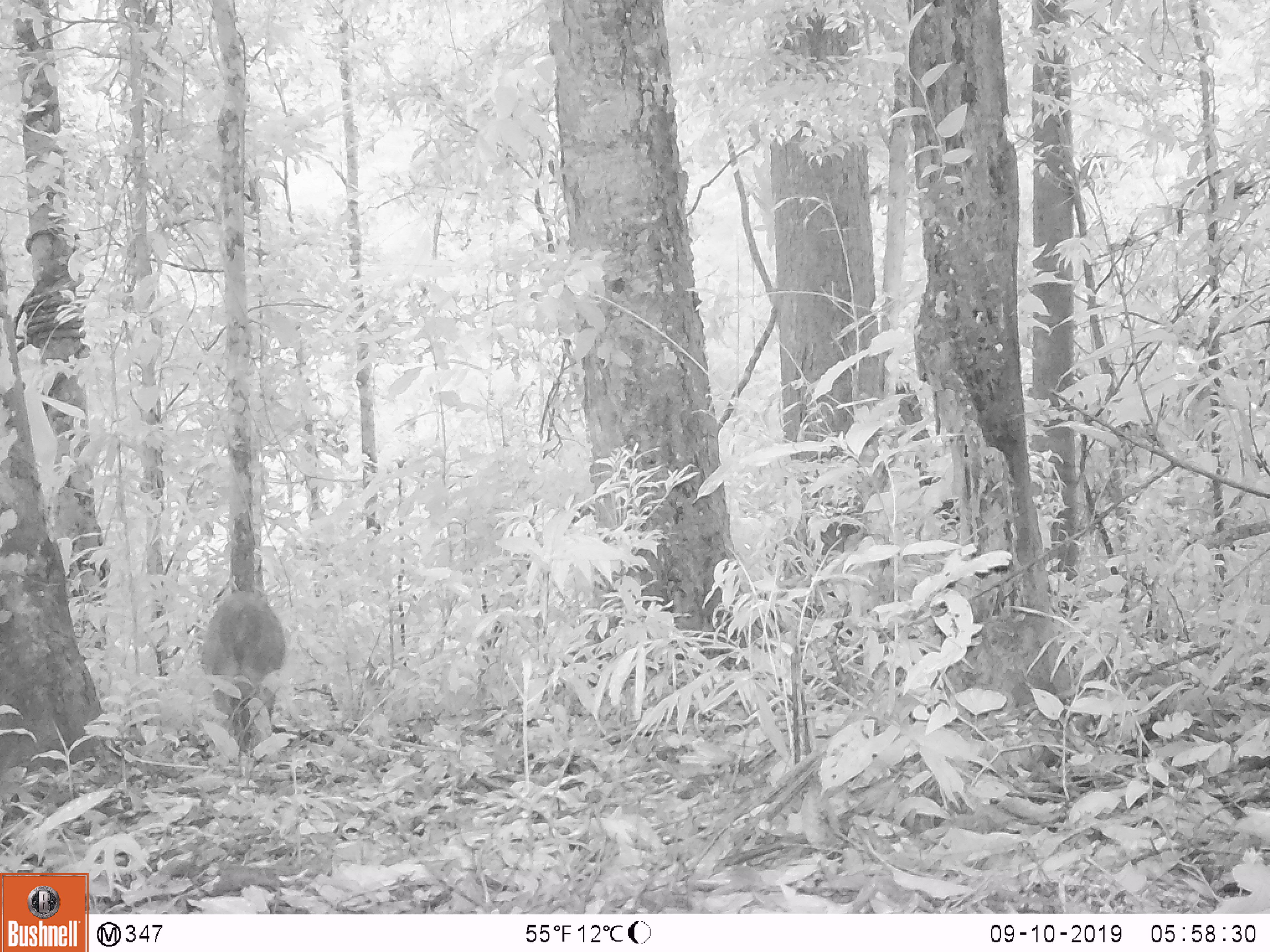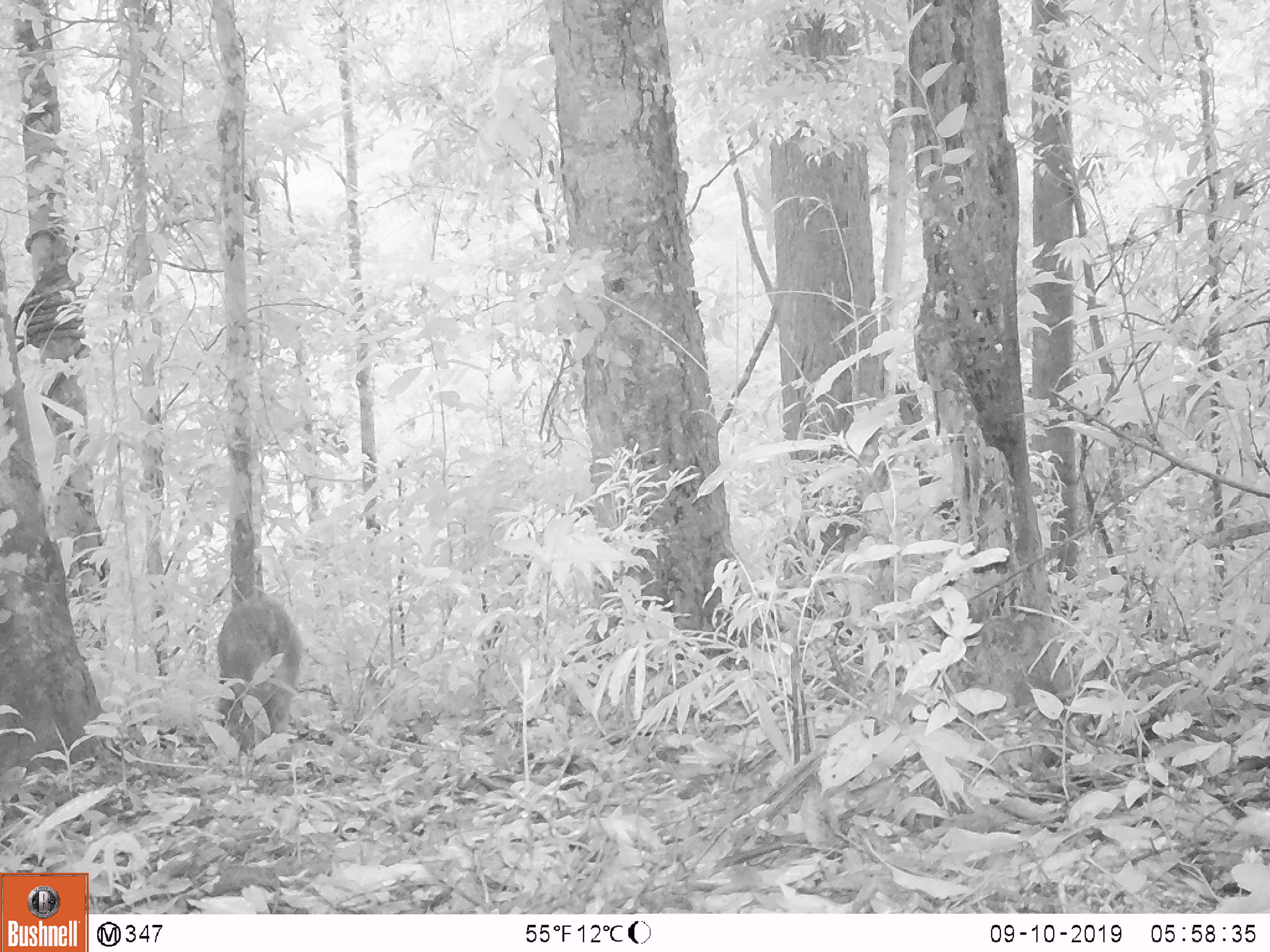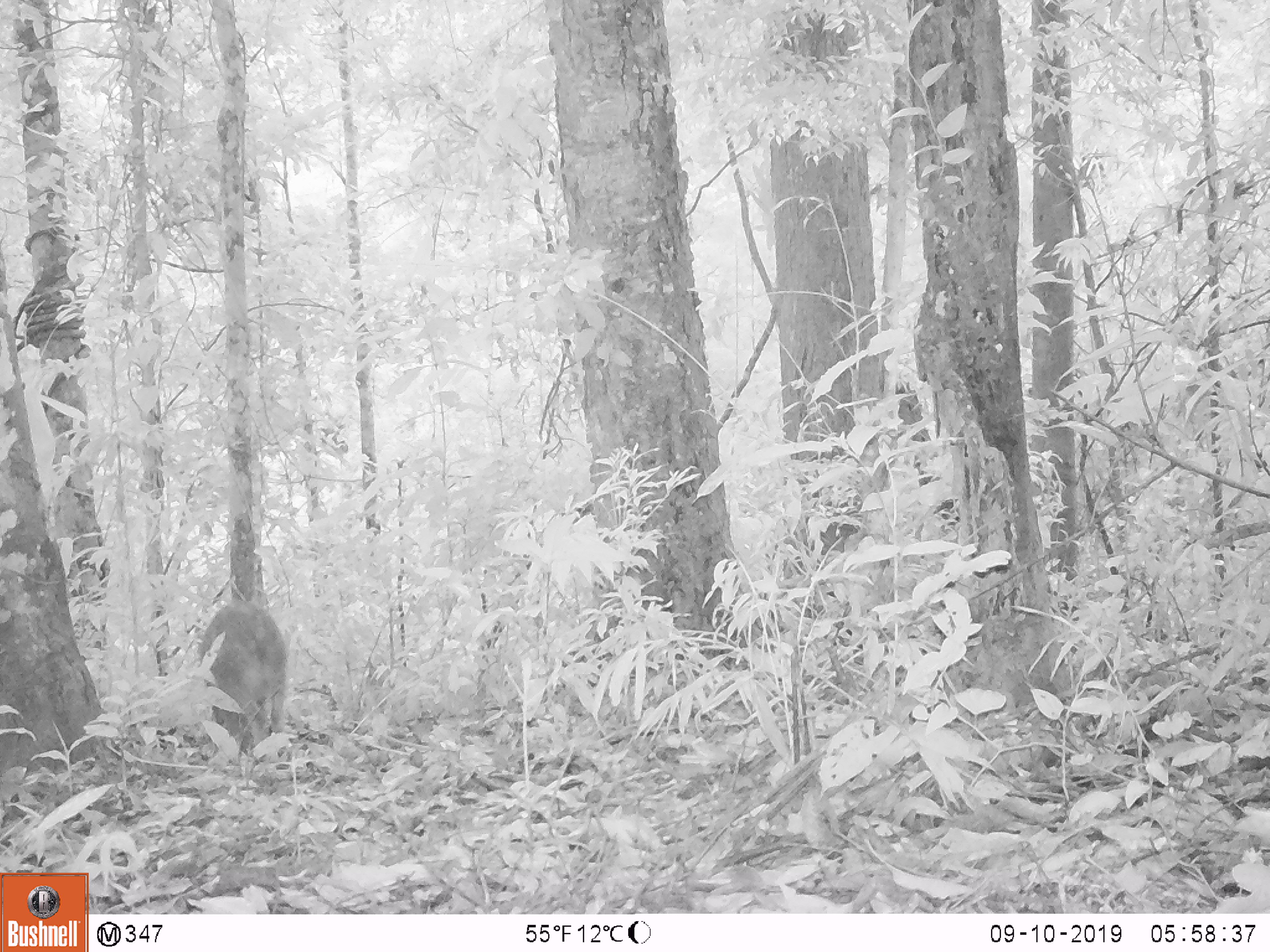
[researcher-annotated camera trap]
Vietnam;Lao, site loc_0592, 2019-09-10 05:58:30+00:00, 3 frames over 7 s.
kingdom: Animalia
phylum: Chordata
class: Mammalia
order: Artiodactyla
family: Suidae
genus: Sus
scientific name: Sus scrofa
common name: eurasian wild pig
Eurasian wild pig (Sus scrofa). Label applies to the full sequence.